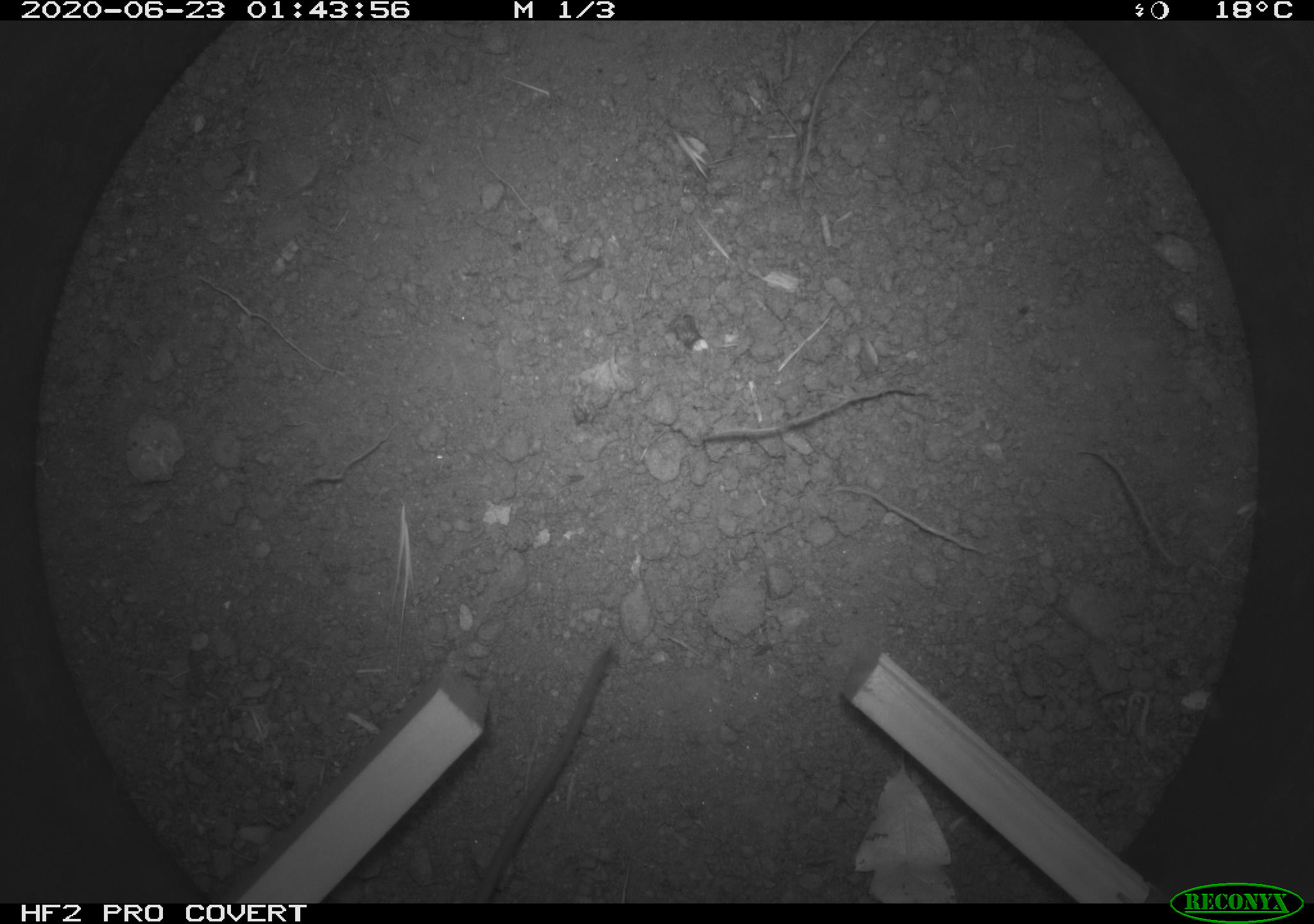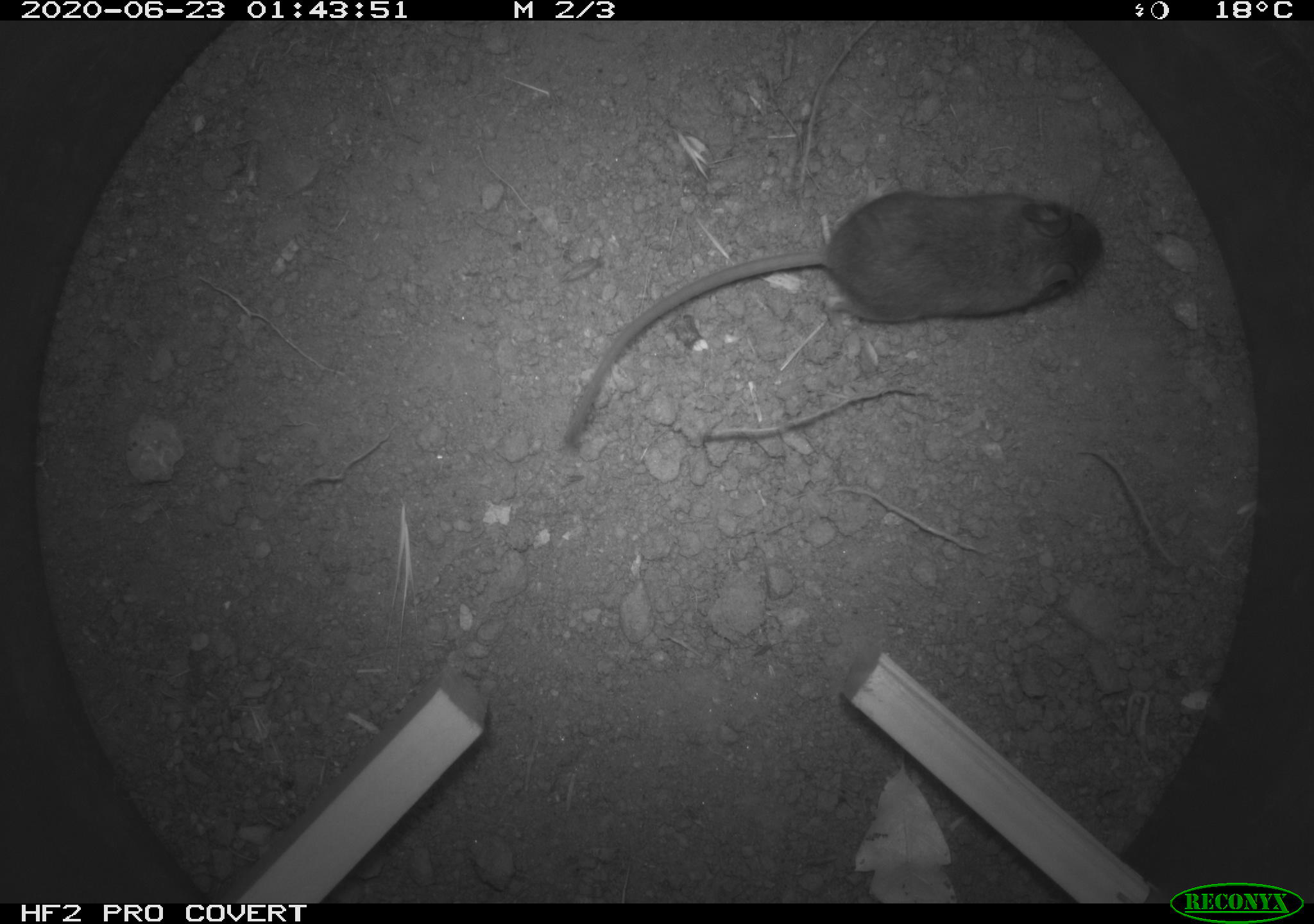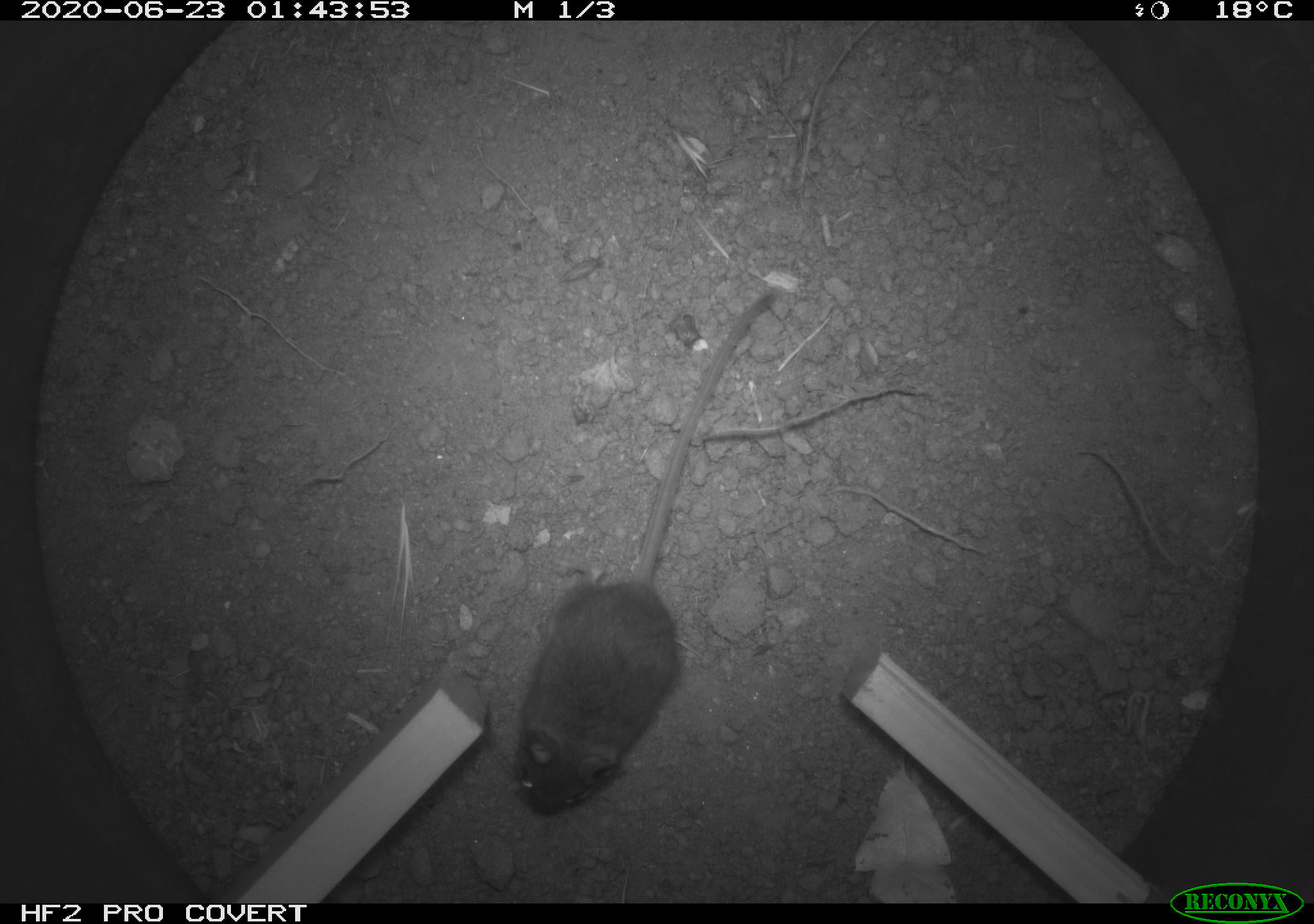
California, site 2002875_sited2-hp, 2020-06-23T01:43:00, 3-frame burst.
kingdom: Animalia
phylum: Chordata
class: Mammalia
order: Rodentia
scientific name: Rodentia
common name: rodent